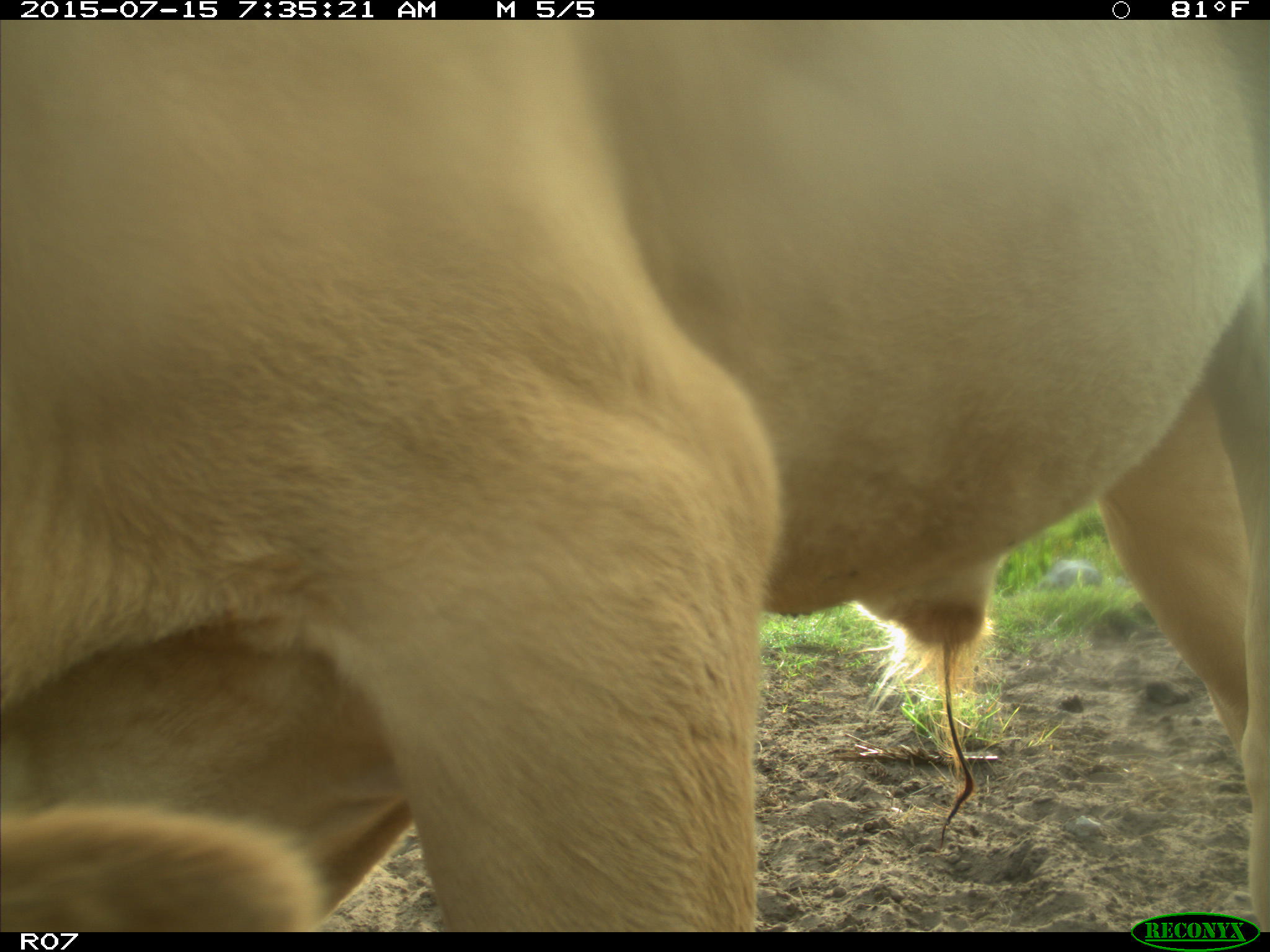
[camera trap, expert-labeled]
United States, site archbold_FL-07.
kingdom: Animalia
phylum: Chordata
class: Mammalia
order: Artiodactyla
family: Bovidae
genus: Bos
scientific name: Bos taurus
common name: domestic cow